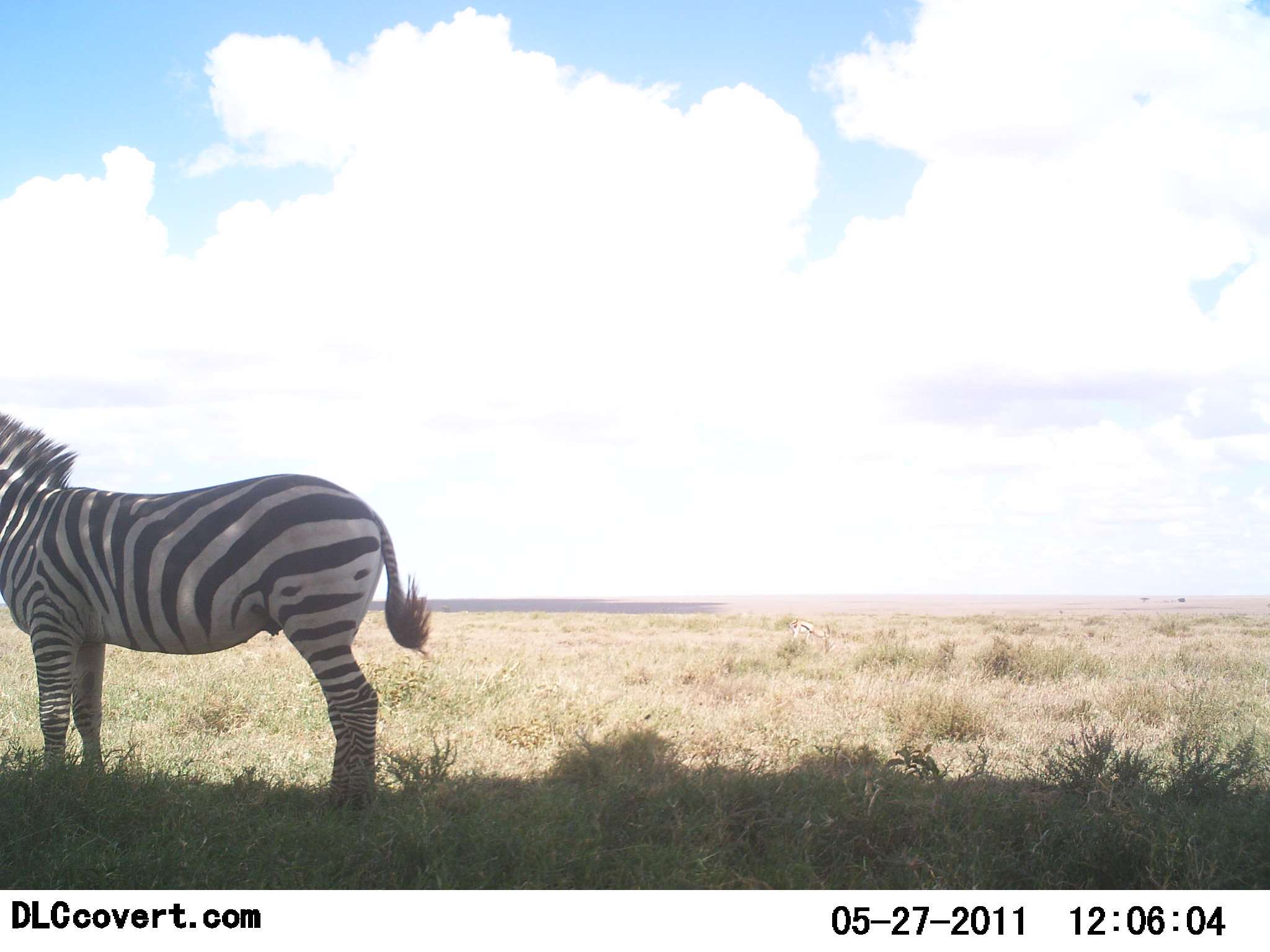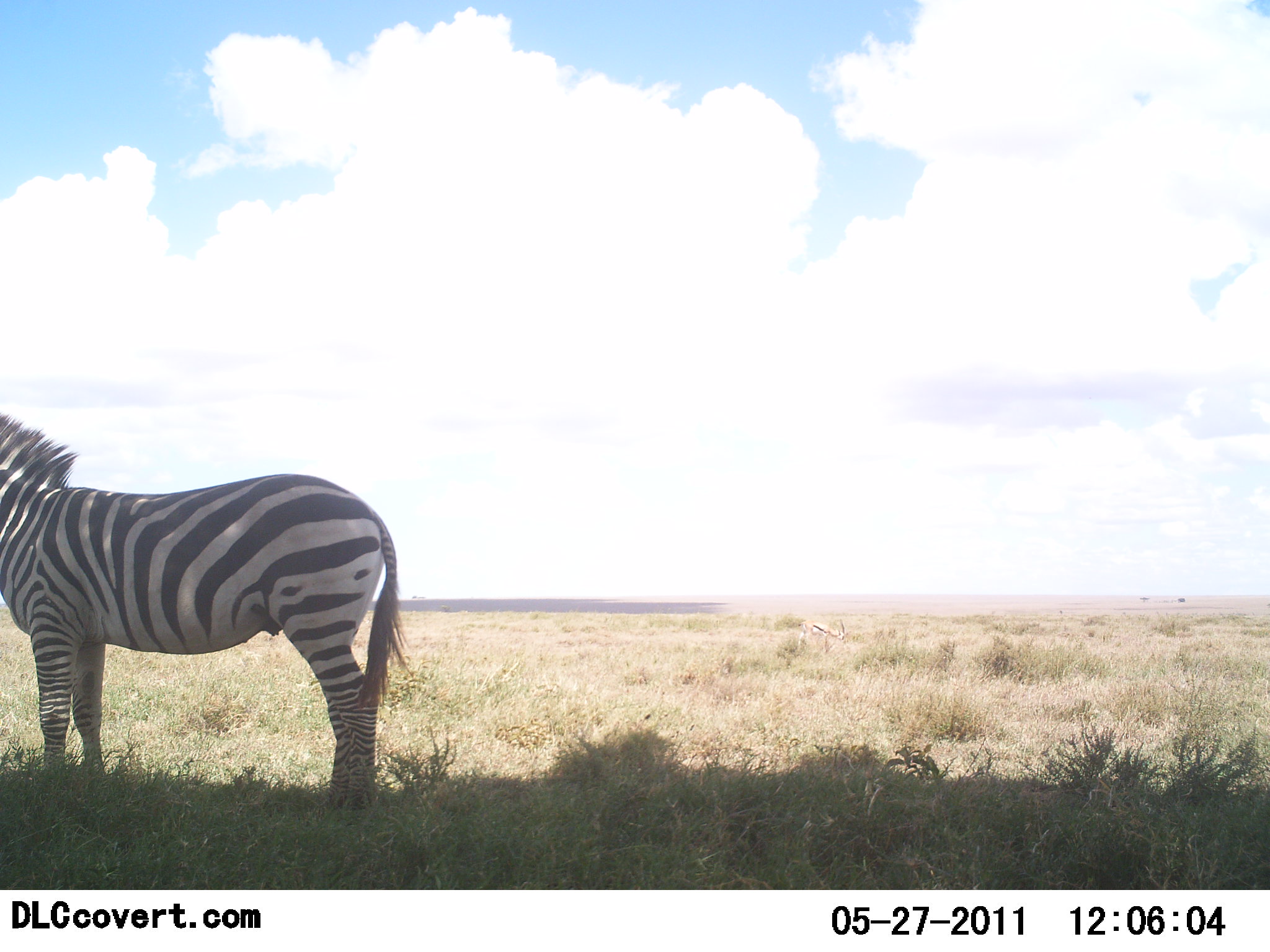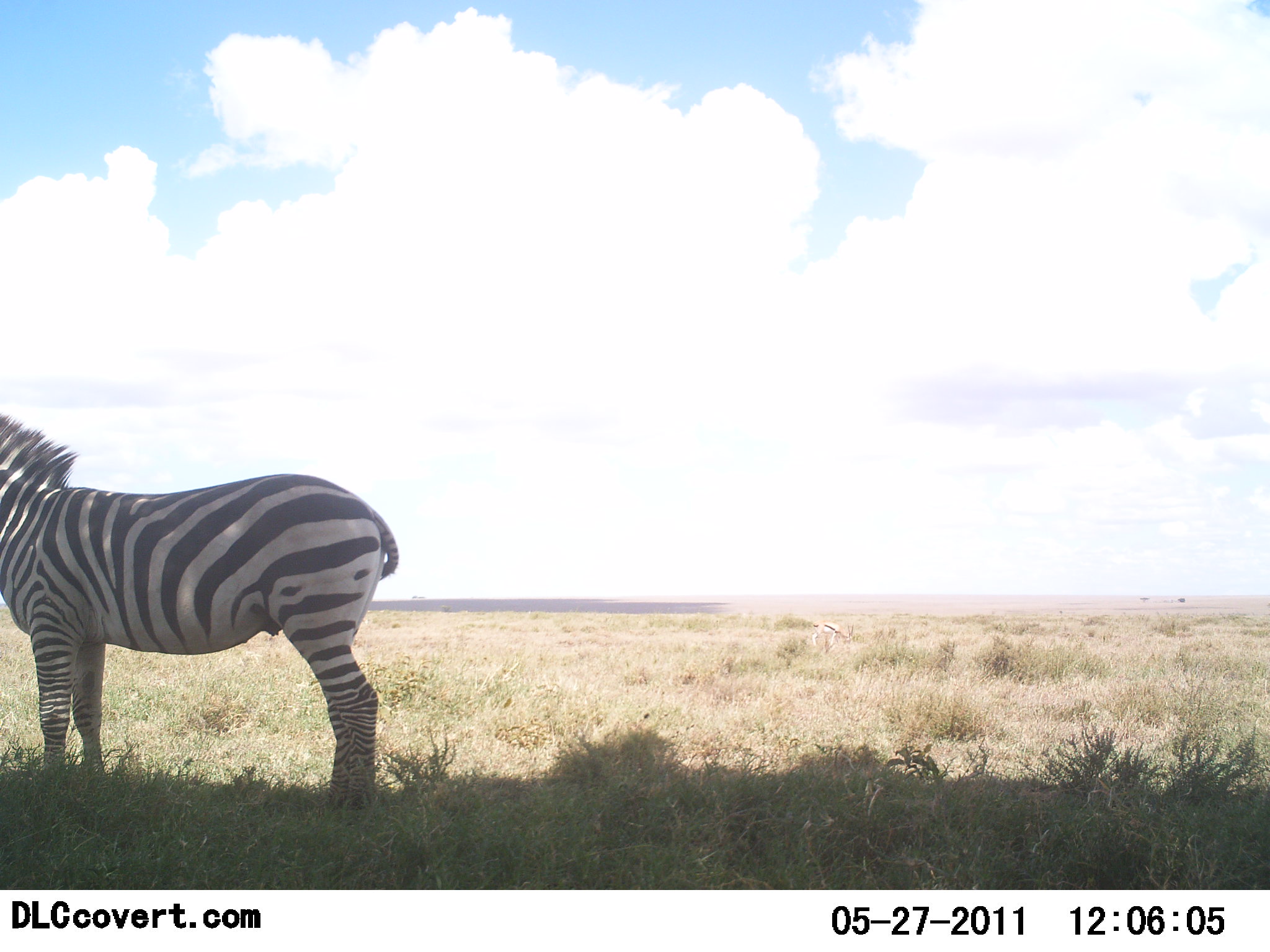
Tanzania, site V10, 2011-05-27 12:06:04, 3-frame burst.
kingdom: Animalia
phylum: Chordata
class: Mammalia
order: Perissodactyla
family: Equidae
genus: Equus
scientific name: Equus quagga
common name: plains zebra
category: zebra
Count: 1.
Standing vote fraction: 100%.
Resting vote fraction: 0%.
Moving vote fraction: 0%.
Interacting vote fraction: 0%.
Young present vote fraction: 0%.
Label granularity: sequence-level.